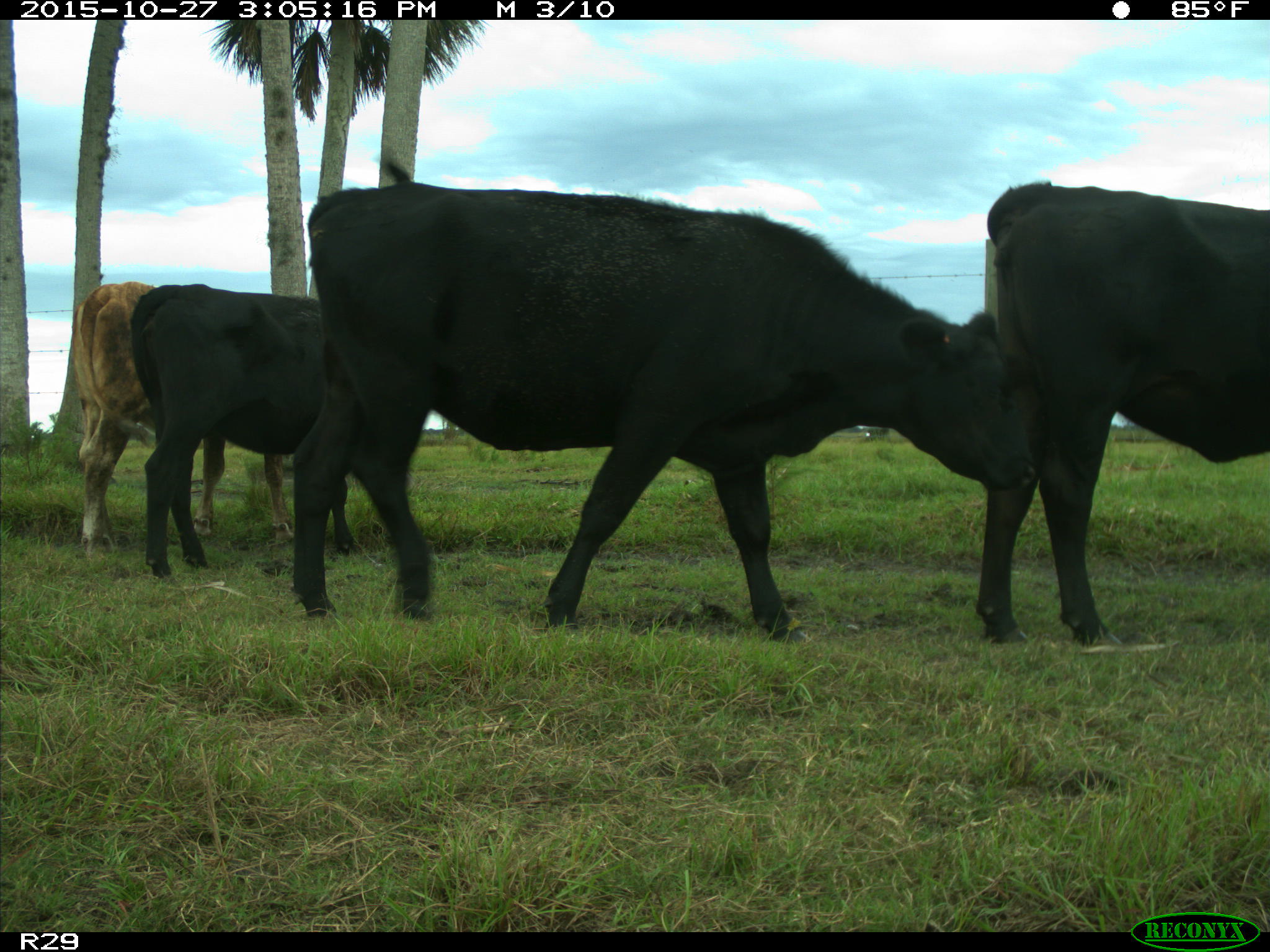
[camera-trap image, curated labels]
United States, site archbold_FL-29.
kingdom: Animalia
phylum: Chordata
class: Mammalia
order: Artiodactyla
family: Bovidae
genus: Bos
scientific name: Bos taurus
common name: domestic cow